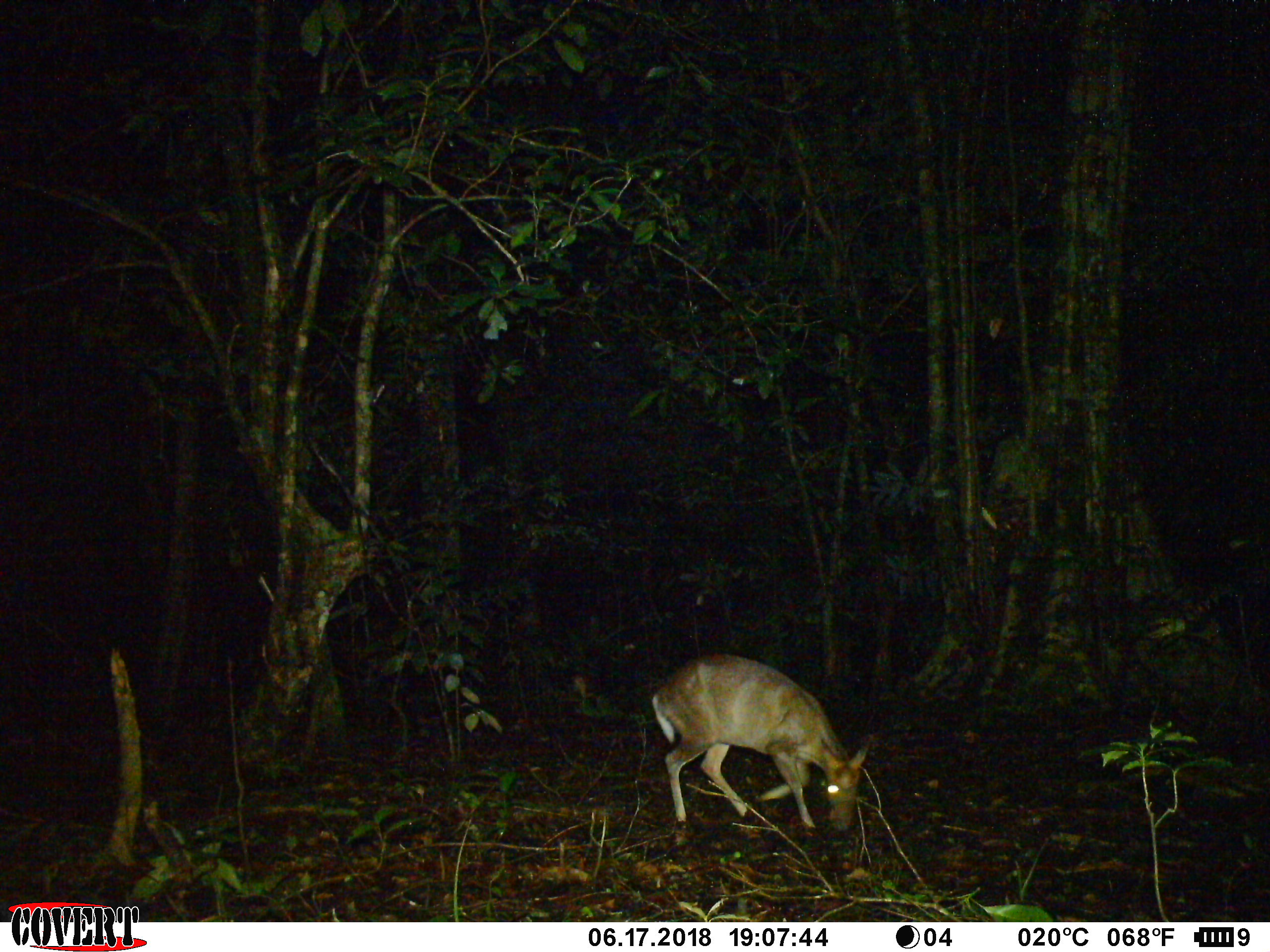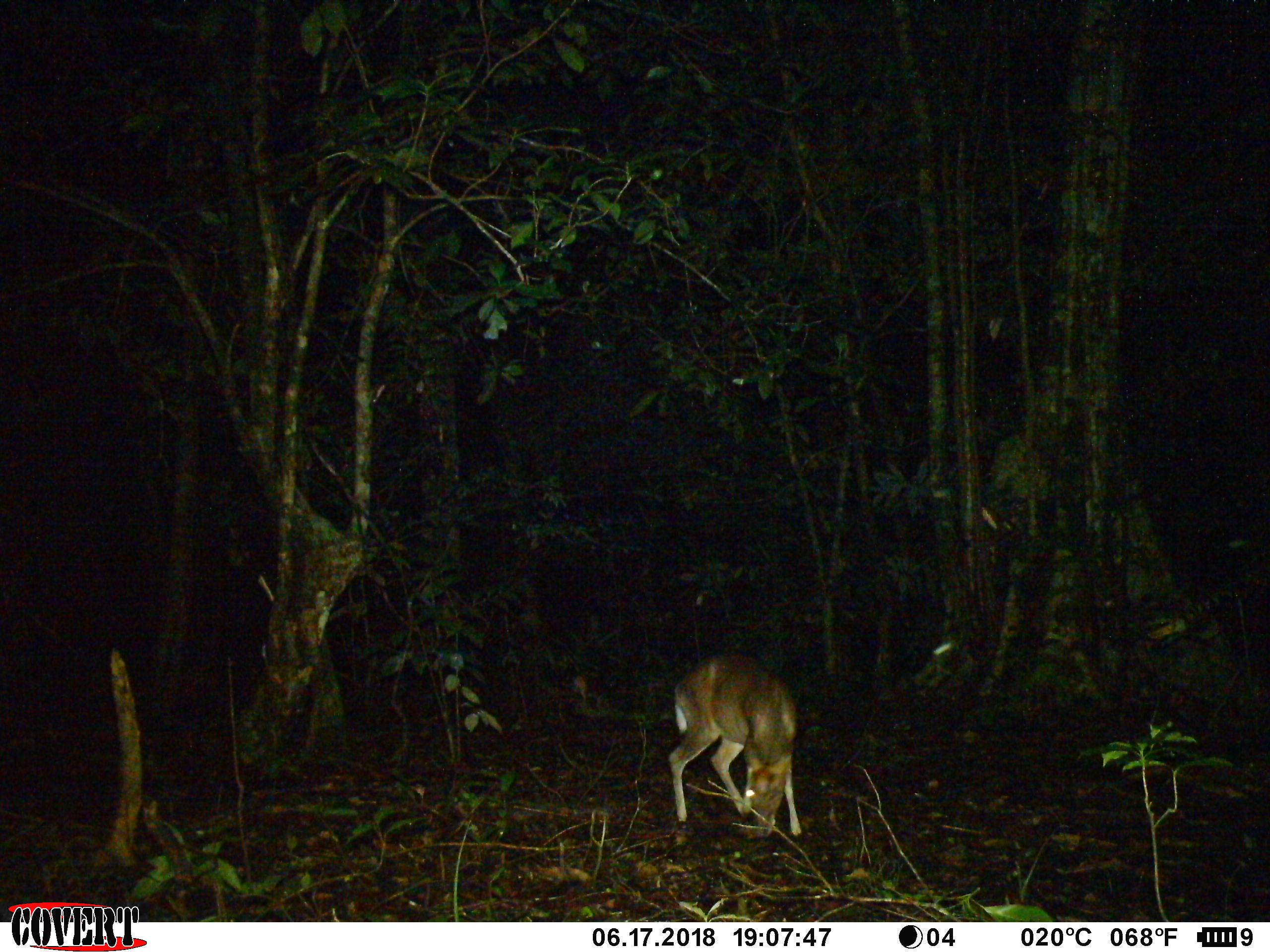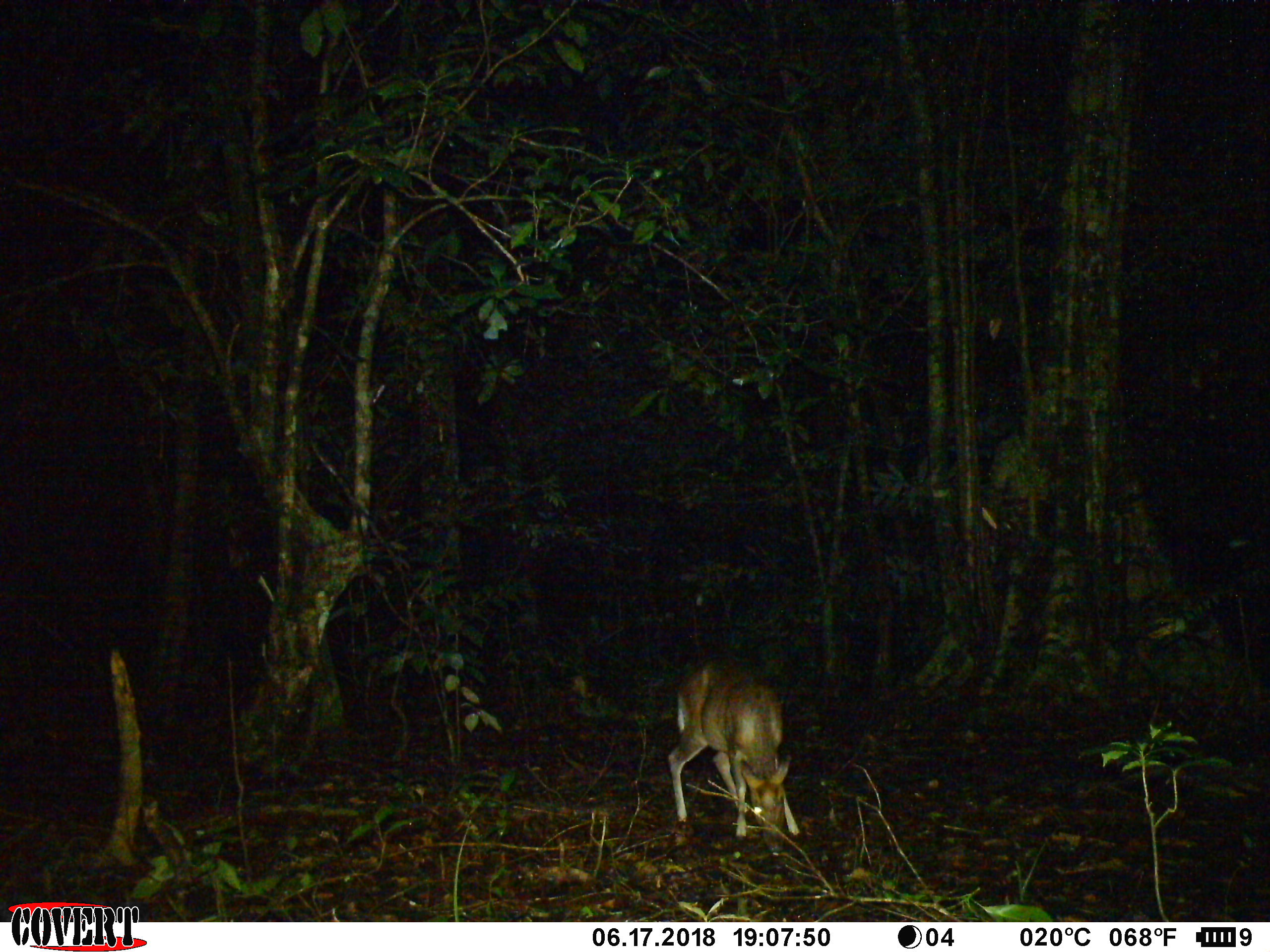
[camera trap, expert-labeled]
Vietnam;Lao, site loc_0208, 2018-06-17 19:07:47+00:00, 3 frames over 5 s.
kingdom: Animalia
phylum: Chordata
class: Mammalia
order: Artiodactyla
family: Cervidae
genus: Muntiacus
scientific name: Muntiacus rooseveltorum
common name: roosevelt's muntjac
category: roosevelts muntjac group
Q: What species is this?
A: Roosevelts muntjac group (roosevelt's muntjac) (Muntiacus rooseveltorum).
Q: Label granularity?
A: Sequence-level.